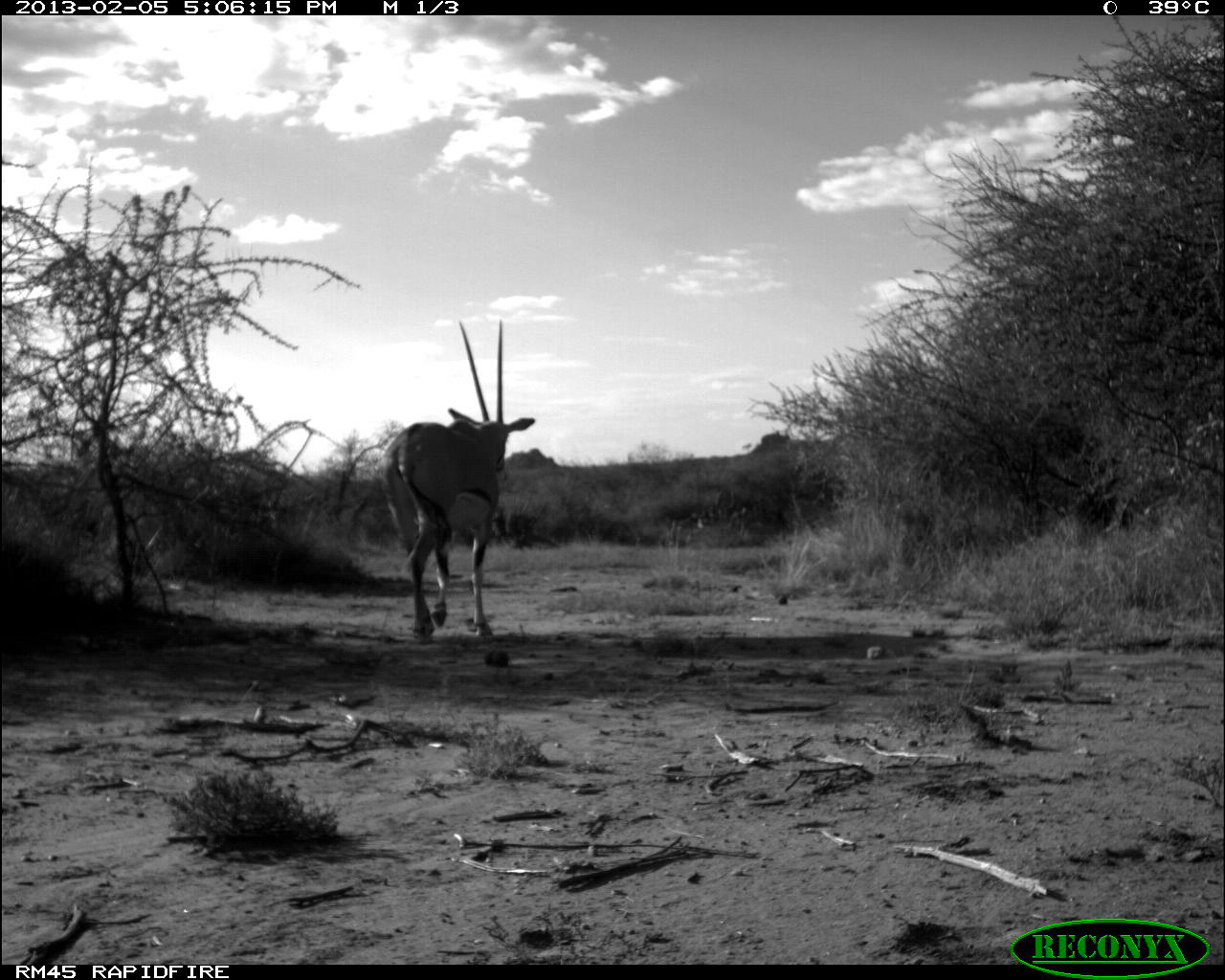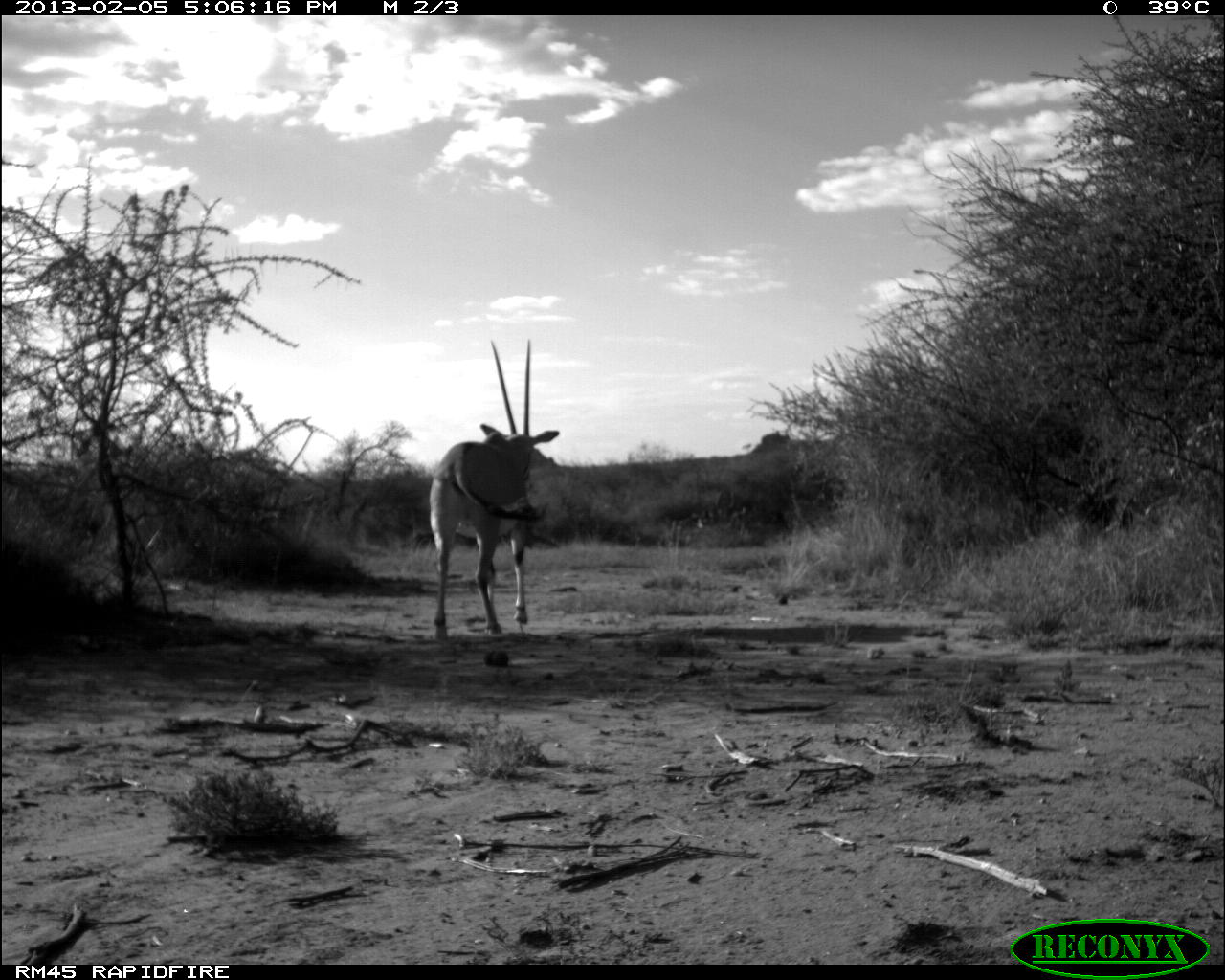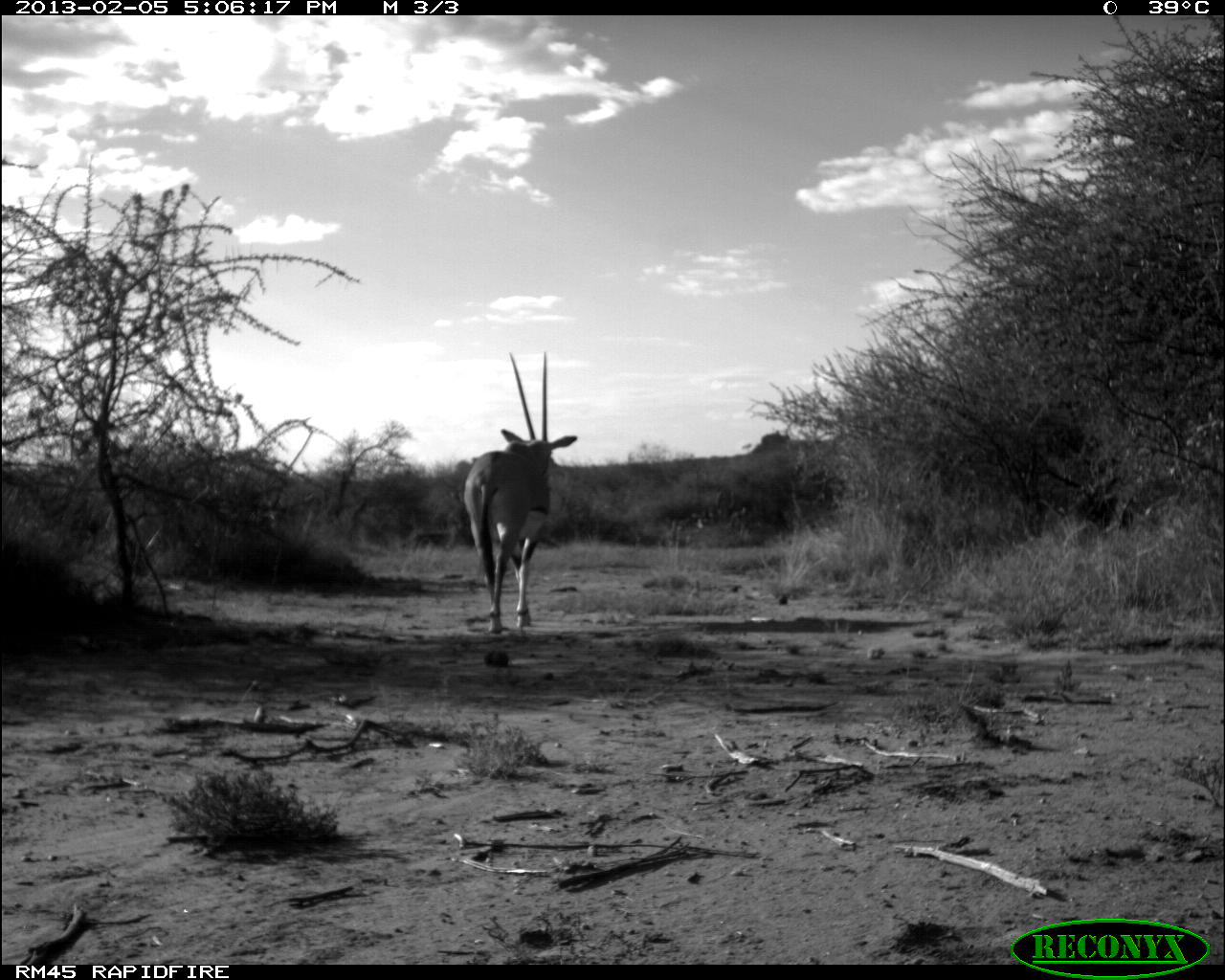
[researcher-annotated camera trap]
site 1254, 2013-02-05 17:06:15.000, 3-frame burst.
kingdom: Animalia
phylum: Chordata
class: Mammalia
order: Artiodactyla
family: Bovidae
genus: Oryx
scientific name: Oryx beisa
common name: east african oryx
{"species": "Oryx beisa (east african oryx)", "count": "1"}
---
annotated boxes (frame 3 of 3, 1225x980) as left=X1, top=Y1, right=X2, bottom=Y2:
oryx beisa: left=457, top=349, right=579, bottom=637